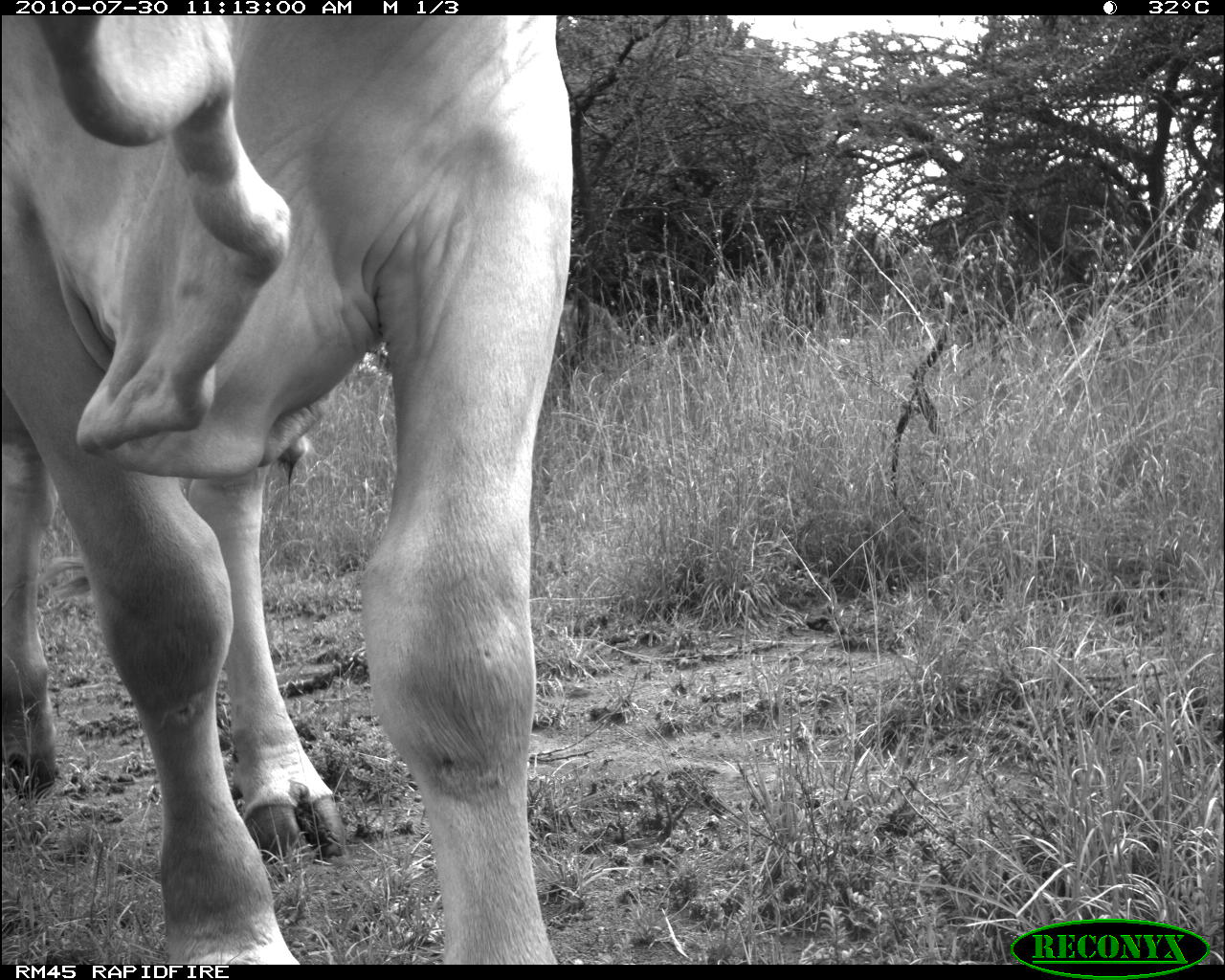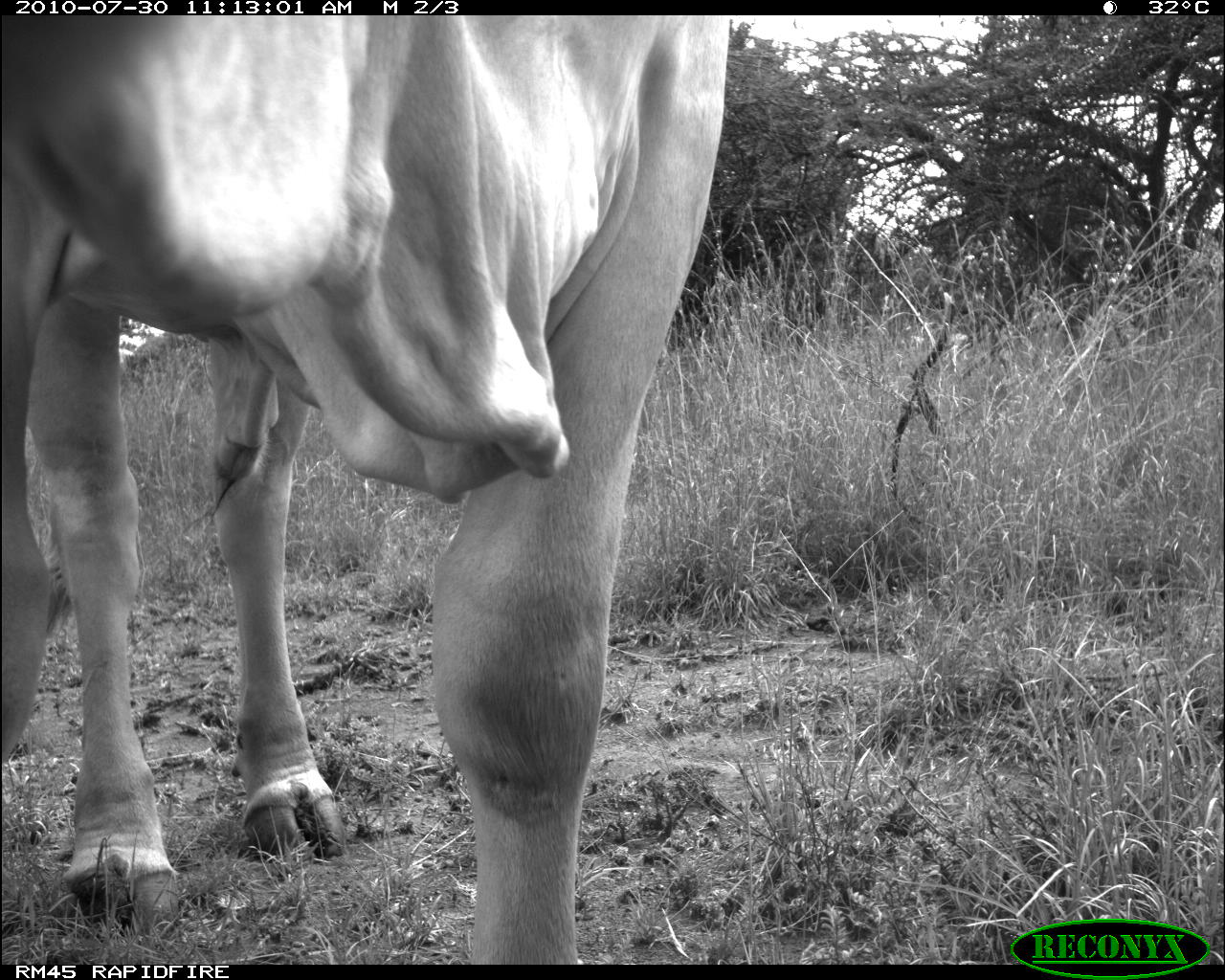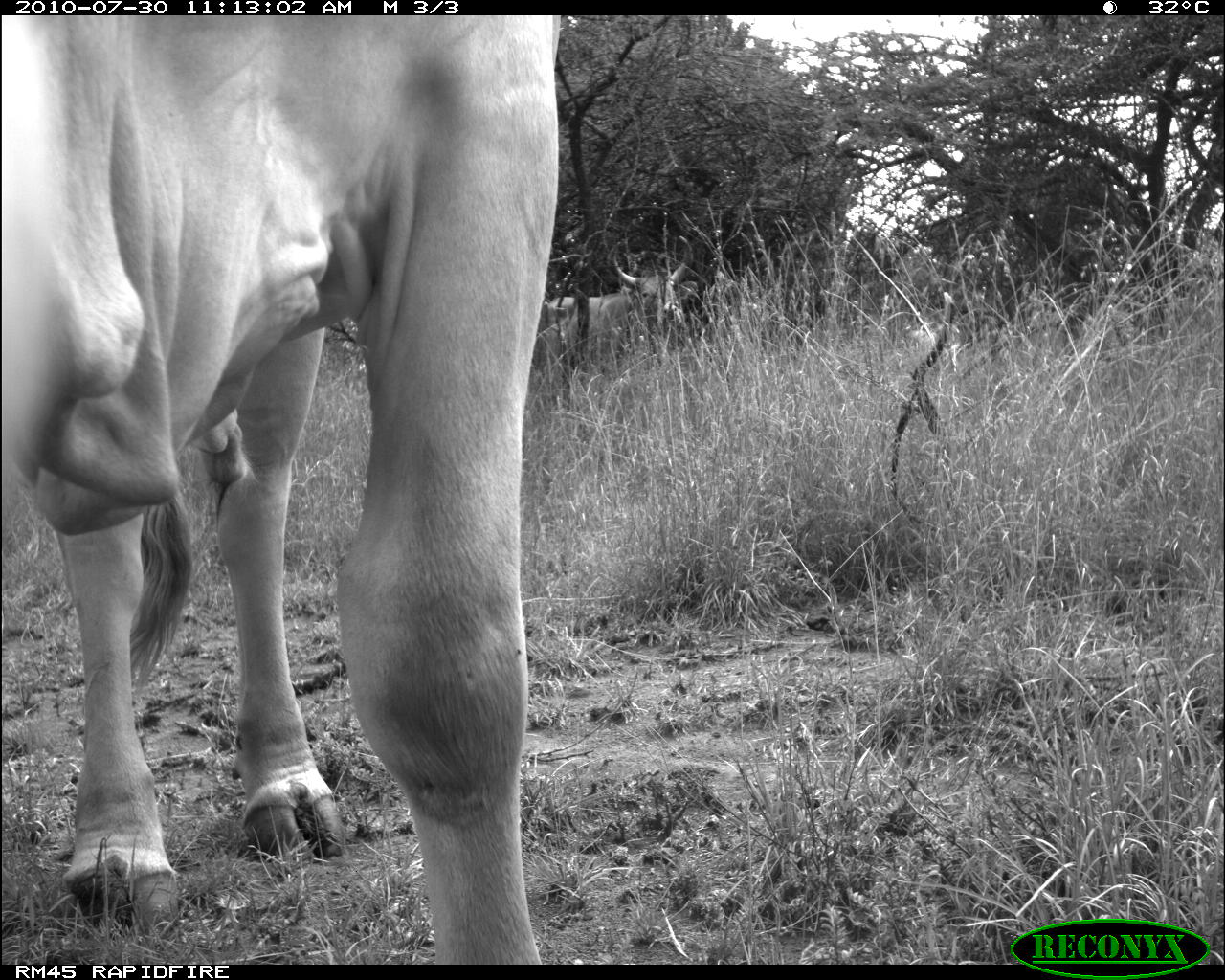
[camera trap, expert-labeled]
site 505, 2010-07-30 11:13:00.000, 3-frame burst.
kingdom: Animalia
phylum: Chordata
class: Mammalia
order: Artiodactyla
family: Bovidae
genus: Bos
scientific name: Bos taurus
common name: domestic cattle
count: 1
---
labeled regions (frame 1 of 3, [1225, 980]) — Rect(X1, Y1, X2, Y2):
bos taurus: Rect(0, 15, 572, 965)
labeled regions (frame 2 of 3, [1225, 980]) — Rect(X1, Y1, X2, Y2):
bos taurus: Rect(0, 15, 731, 965)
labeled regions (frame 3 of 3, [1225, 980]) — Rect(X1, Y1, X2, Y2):
bos taurus: Rect(0, 15, 559, 965); Rect(528, 233, 697, 373)